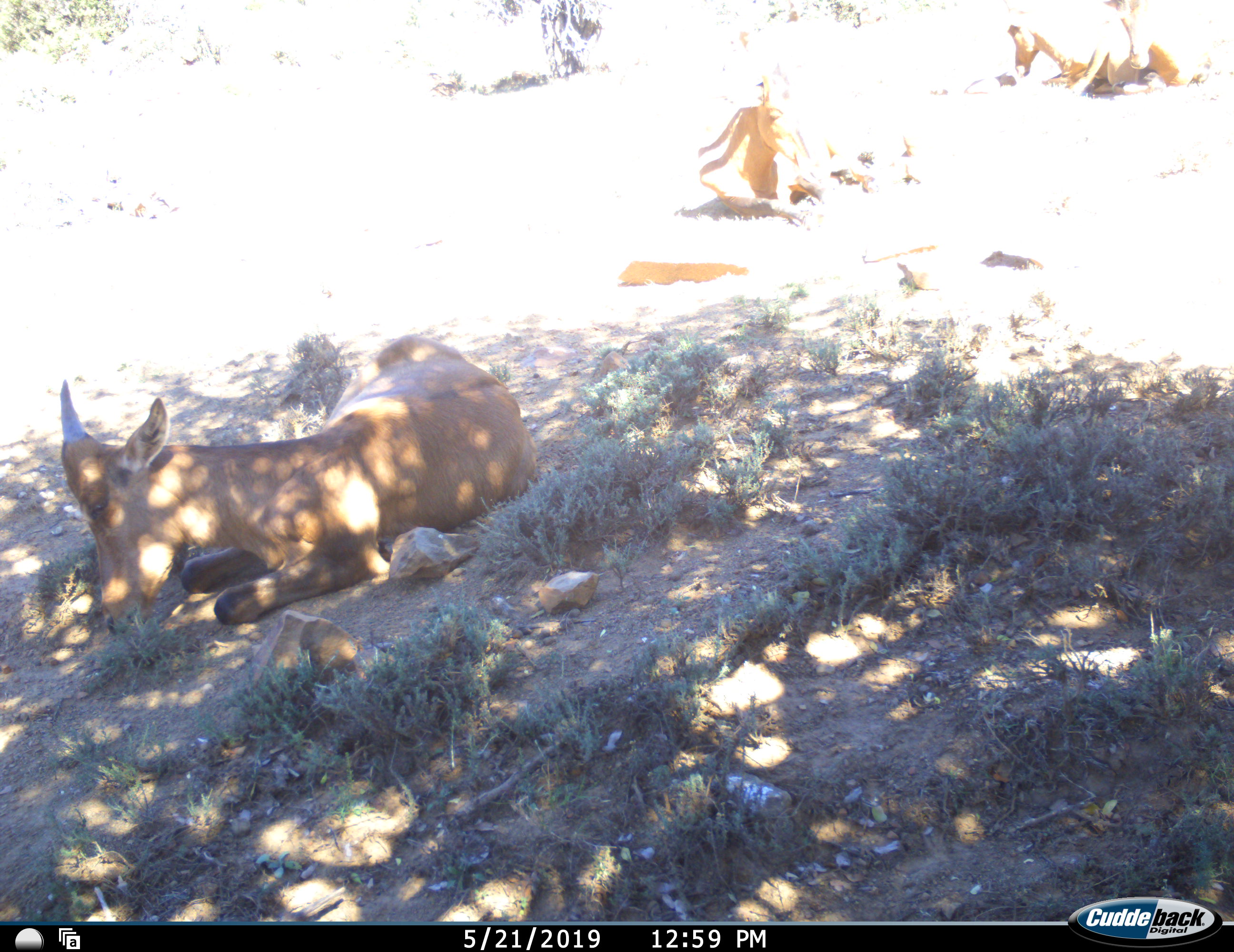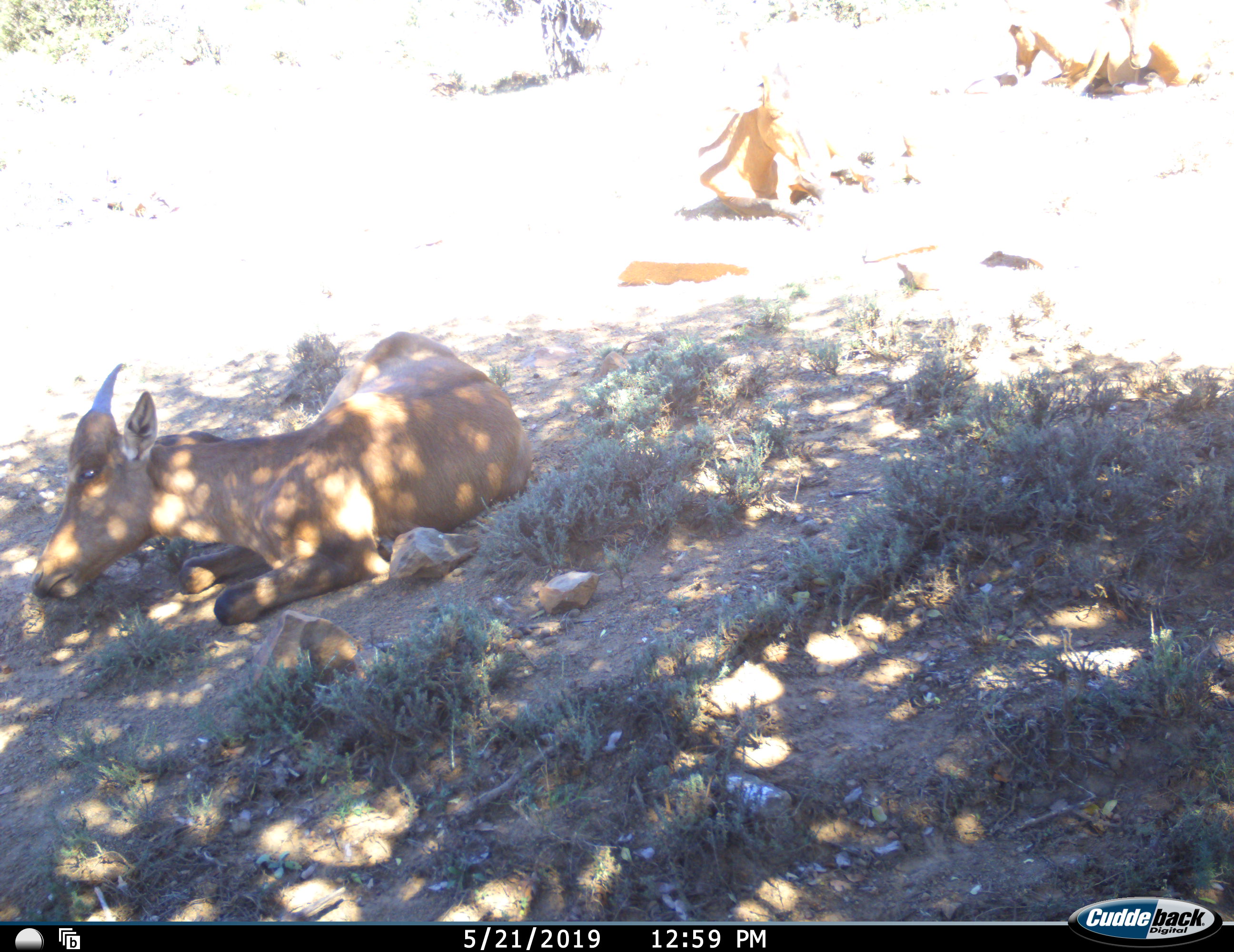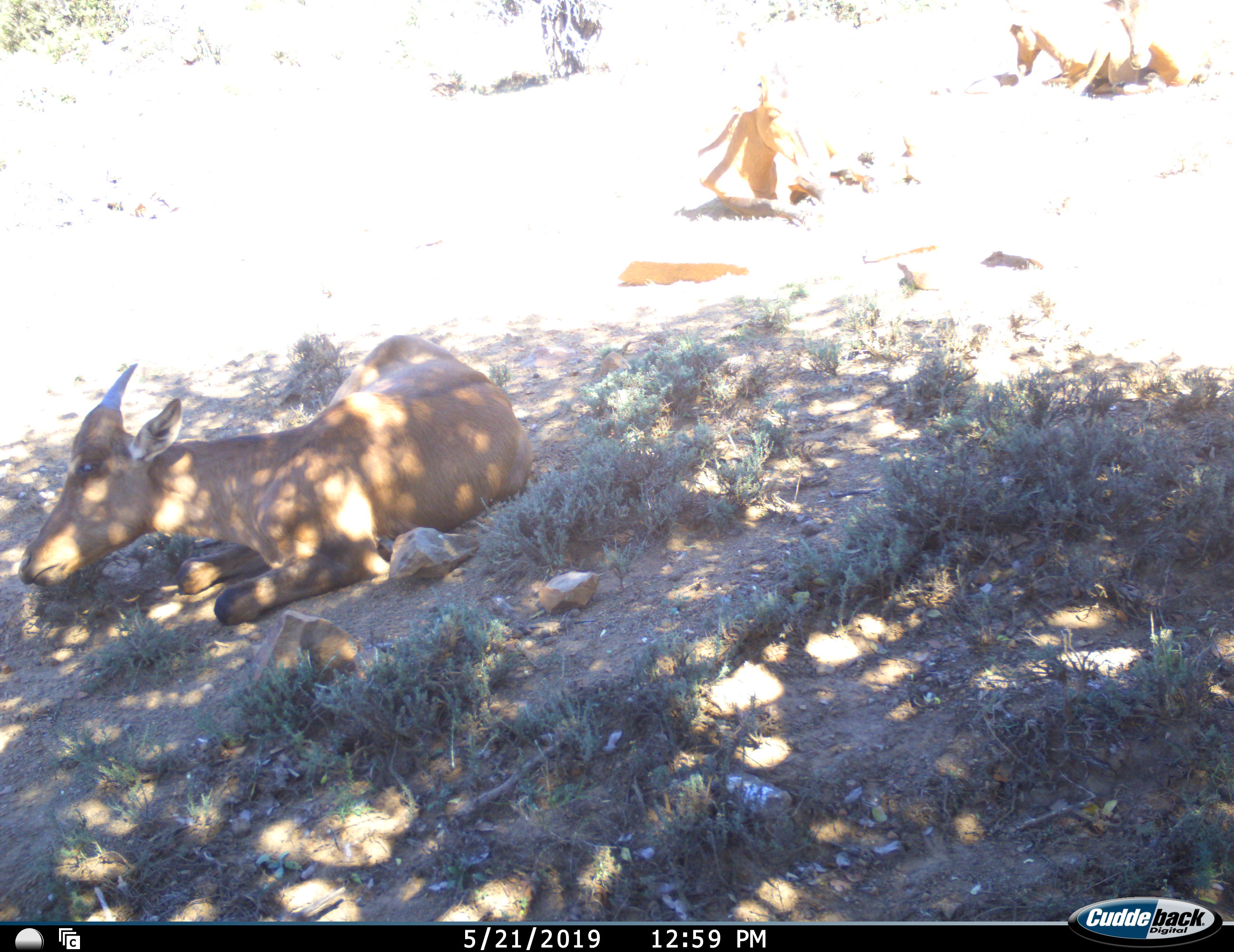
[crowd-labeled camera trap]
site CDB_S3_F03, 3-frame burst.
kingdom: Animalia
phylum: Chordata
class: Mammalia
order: Artiodactyla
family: Bovidae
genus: Alcelaphus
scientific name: Alcelaphus buselaphus caama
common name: red hartebeest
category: hartebeestred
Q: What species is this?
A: Hartebeestred (red hartebeest) (Alcelaphus buselaphus caama).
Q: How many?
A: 3.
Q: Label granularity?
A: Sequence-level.